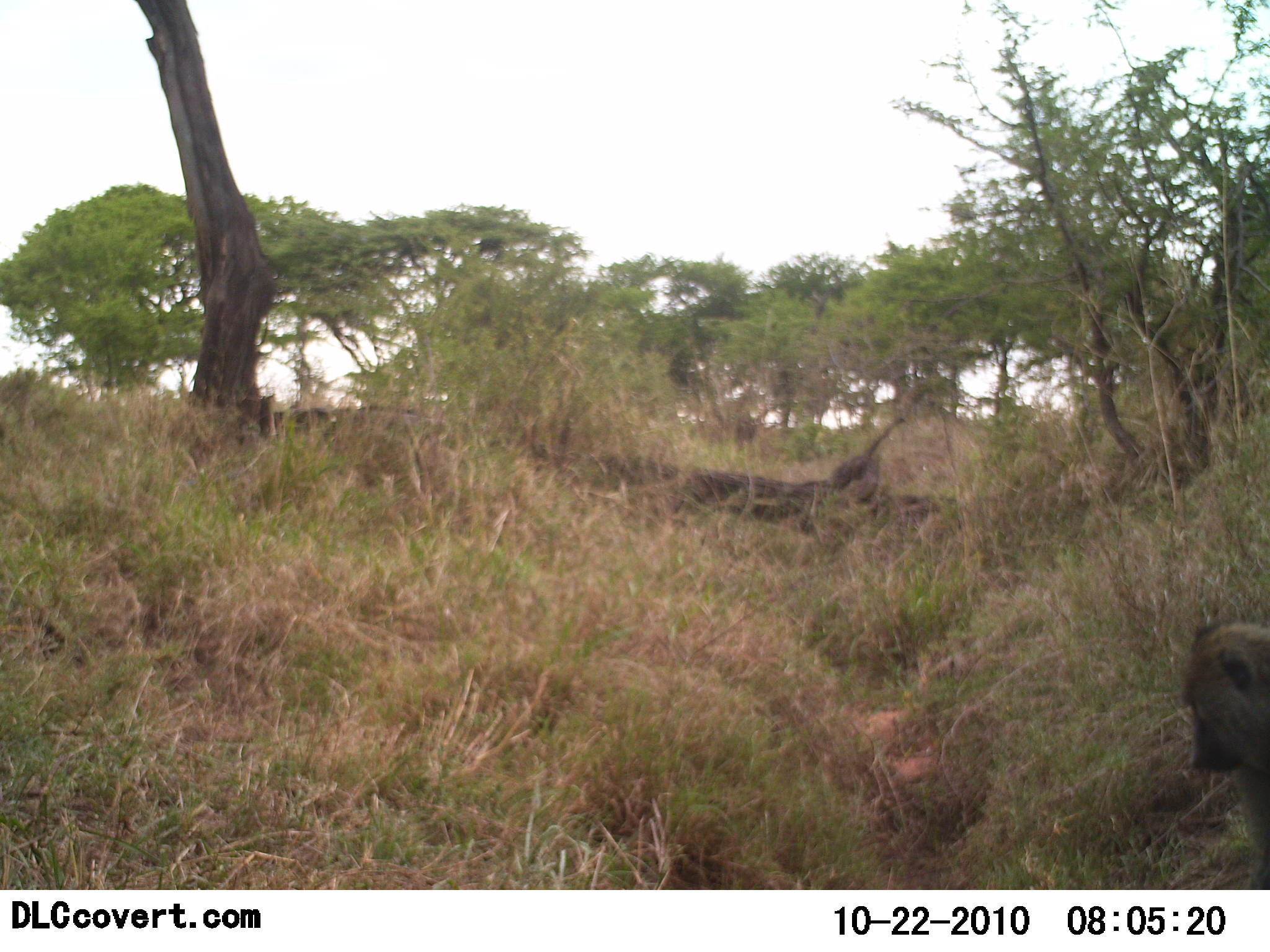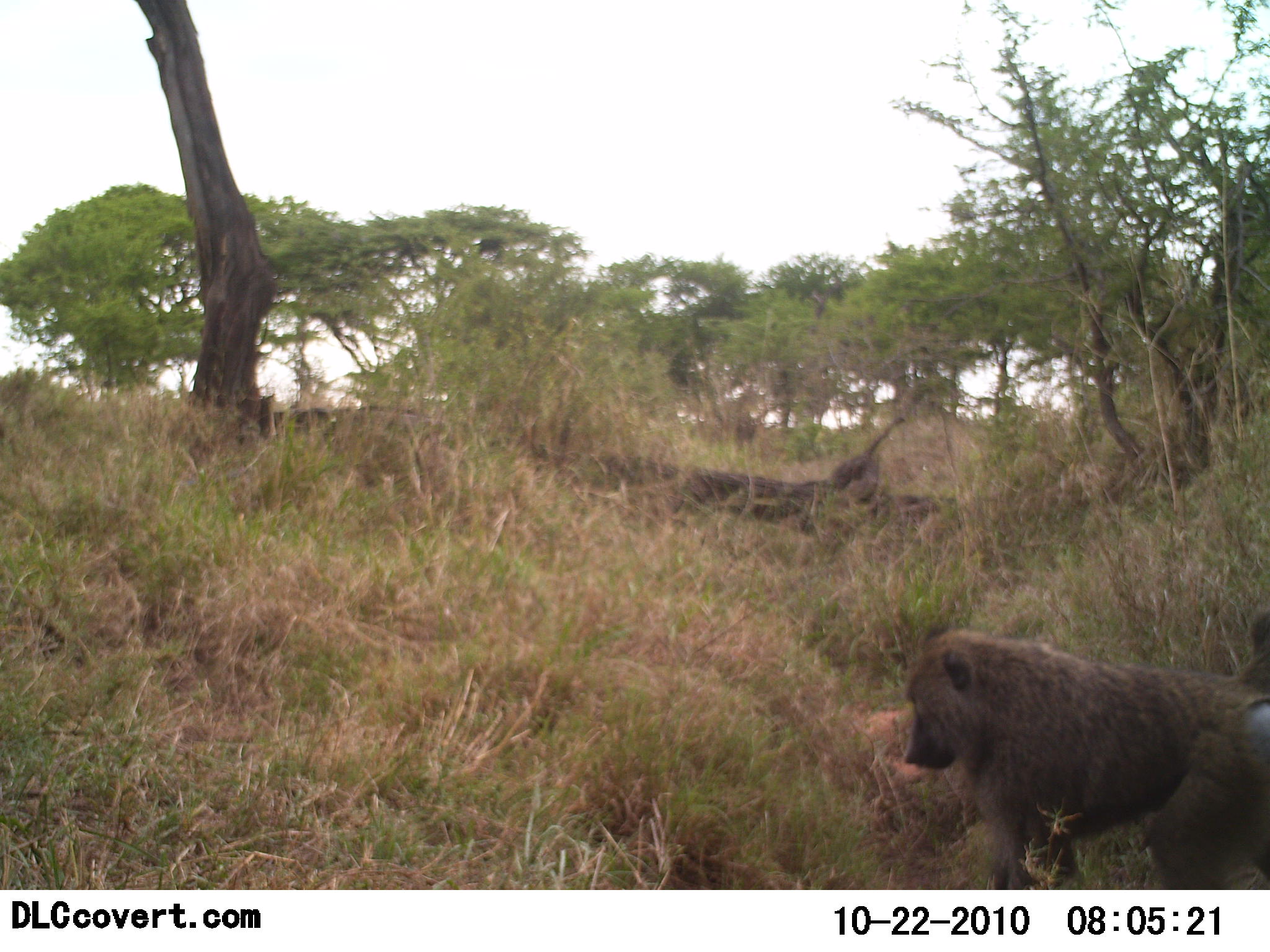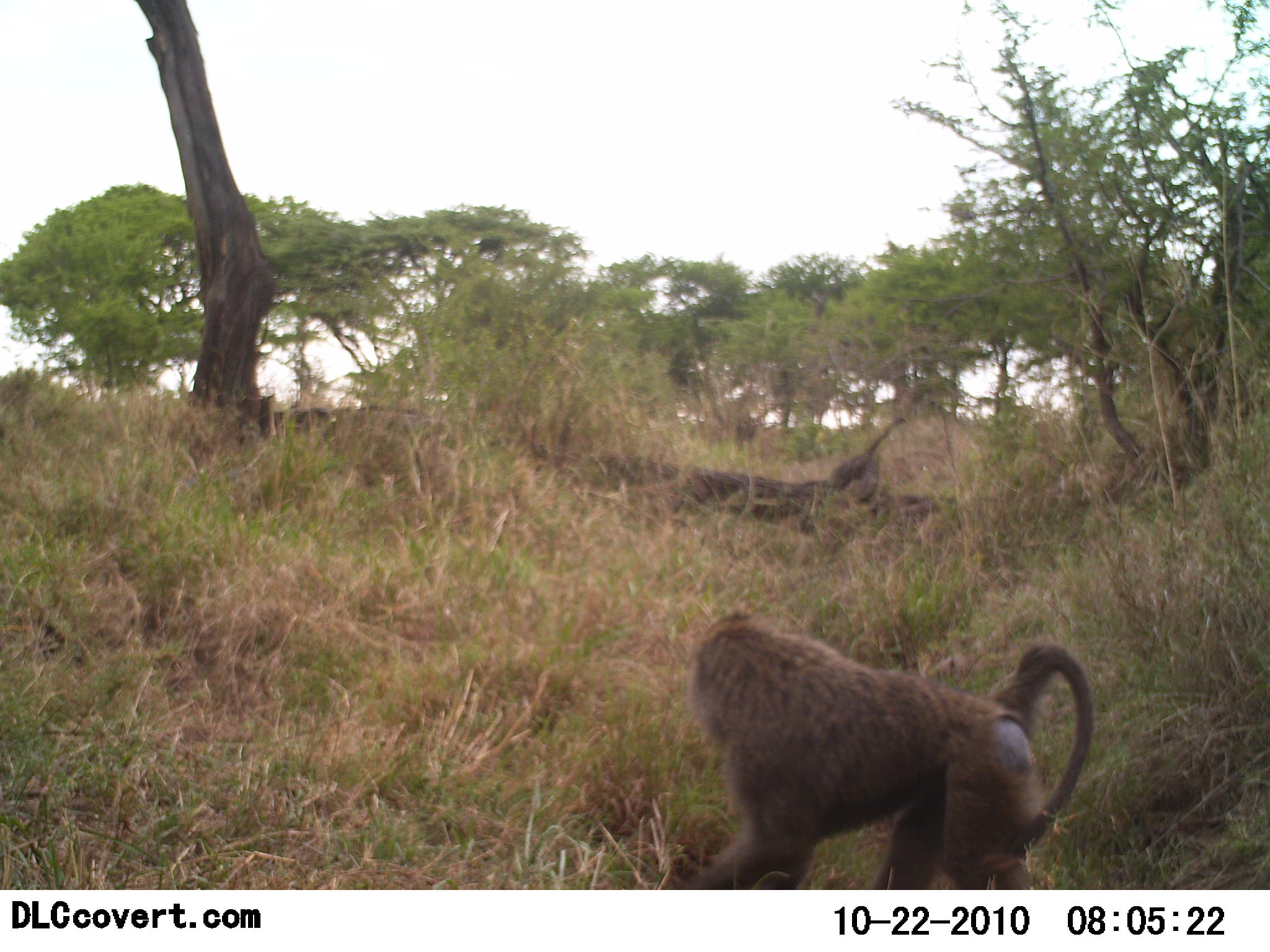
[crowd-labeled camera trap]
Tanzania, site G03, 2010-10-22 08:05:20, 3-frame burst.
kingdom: Animalia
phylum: Chordata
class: Mammalia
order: Primates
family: Cercopithecidae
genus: Papio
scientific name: Papio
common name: baboon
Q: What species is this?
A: Baboon (Papio).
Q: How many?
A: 1.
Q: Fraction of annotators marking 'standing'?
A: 8%.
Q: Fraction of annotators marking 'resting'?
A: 0%.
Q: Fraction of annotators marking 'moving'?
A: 92%.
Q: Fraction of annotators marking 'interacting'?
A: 0%.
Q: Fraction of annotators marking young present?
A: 0%.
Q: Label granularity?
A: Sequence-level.